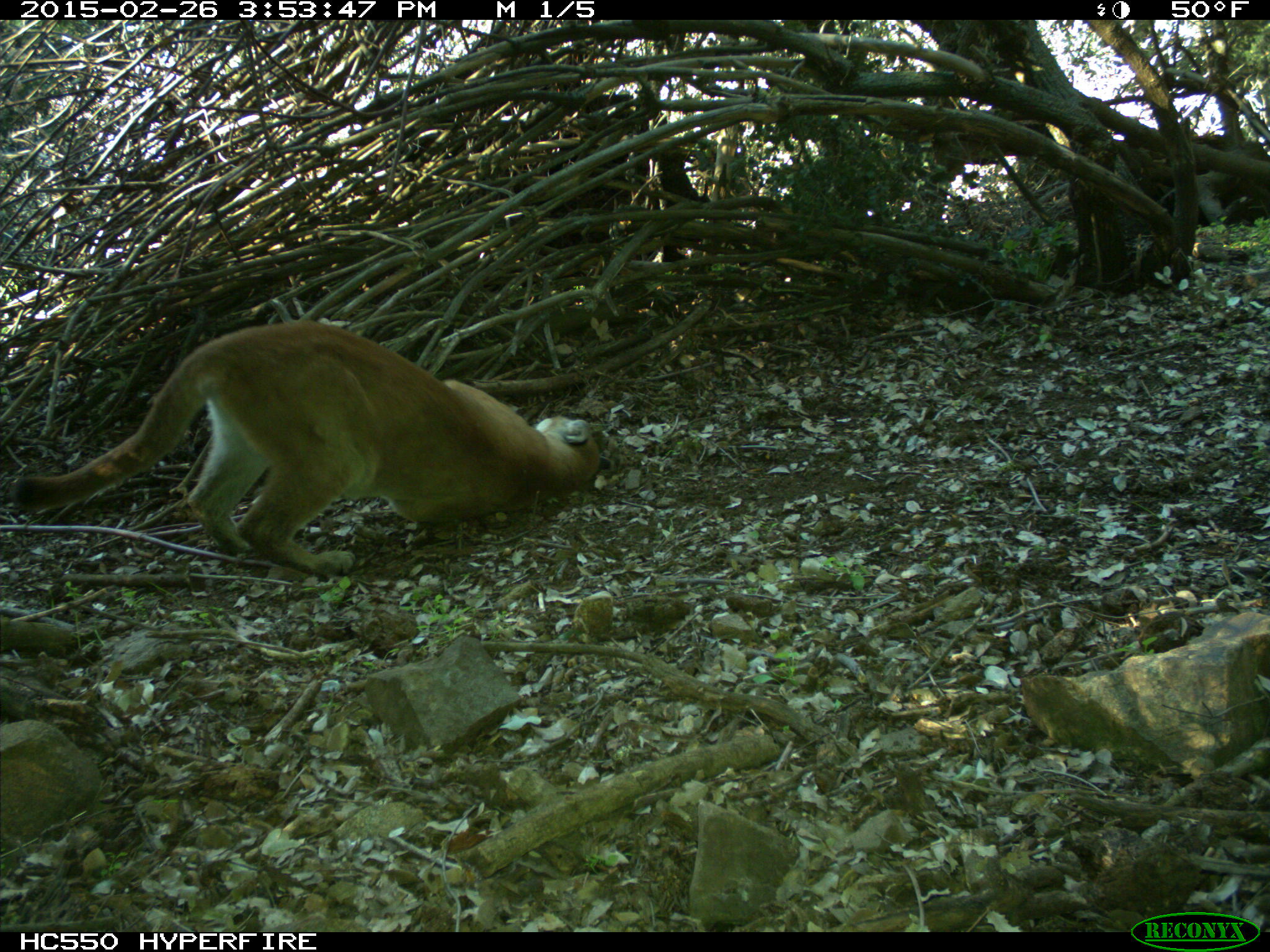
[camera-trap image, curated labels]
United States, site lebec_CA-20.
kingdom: Animalia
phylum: Chordata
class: Mammalia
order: Carnivora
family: Felidae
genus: Puma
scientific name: Puma concolor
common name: mountain lion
Puma concolor (mountain lion).